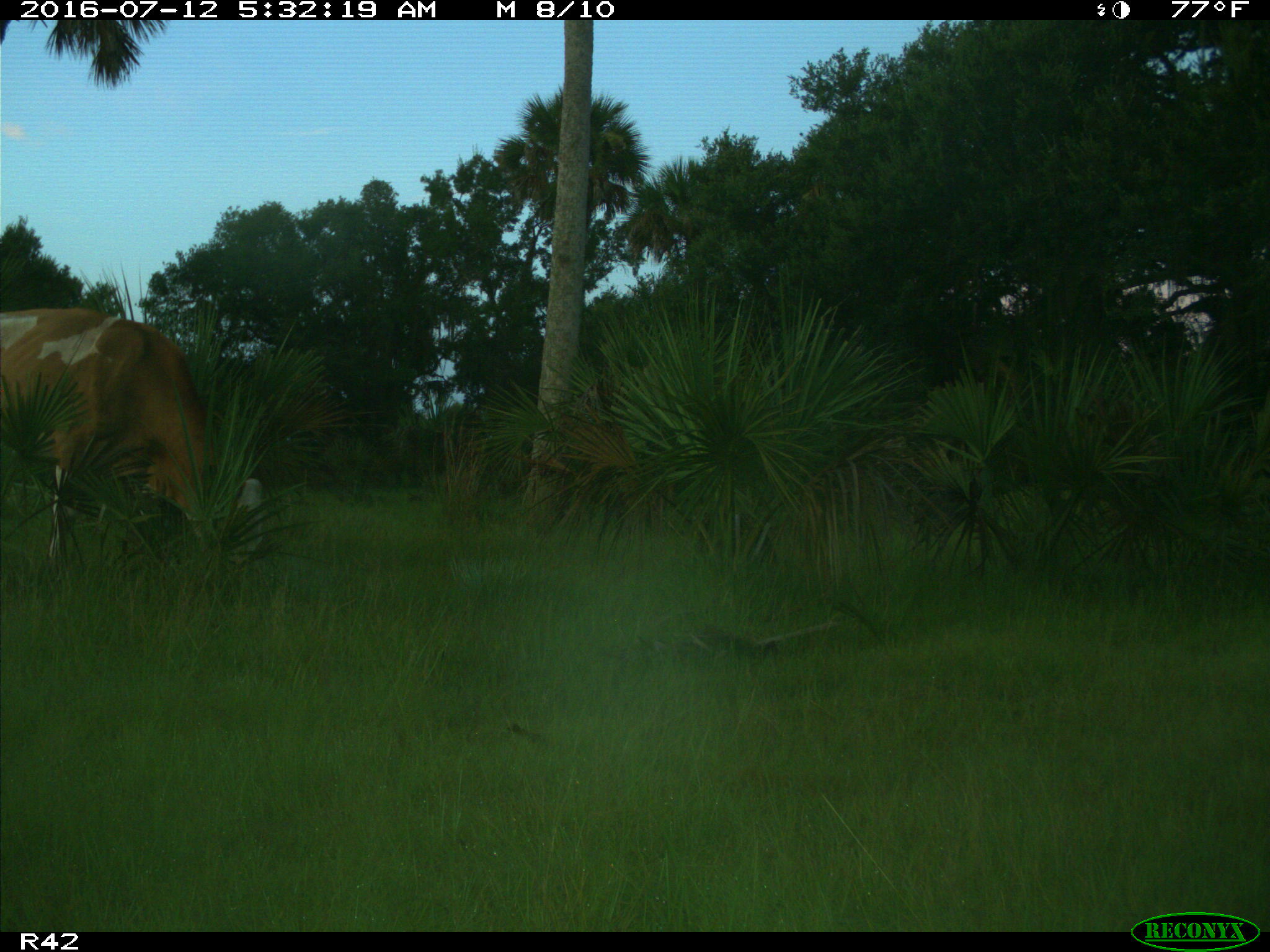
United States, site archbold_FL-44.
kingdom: Animalia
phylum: Chordata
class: Mammalia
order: Artiodactyla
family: Bovidae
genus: Bos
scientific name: Bos taurus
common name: domestic cow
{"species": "Bos taurus (domestic cow)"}